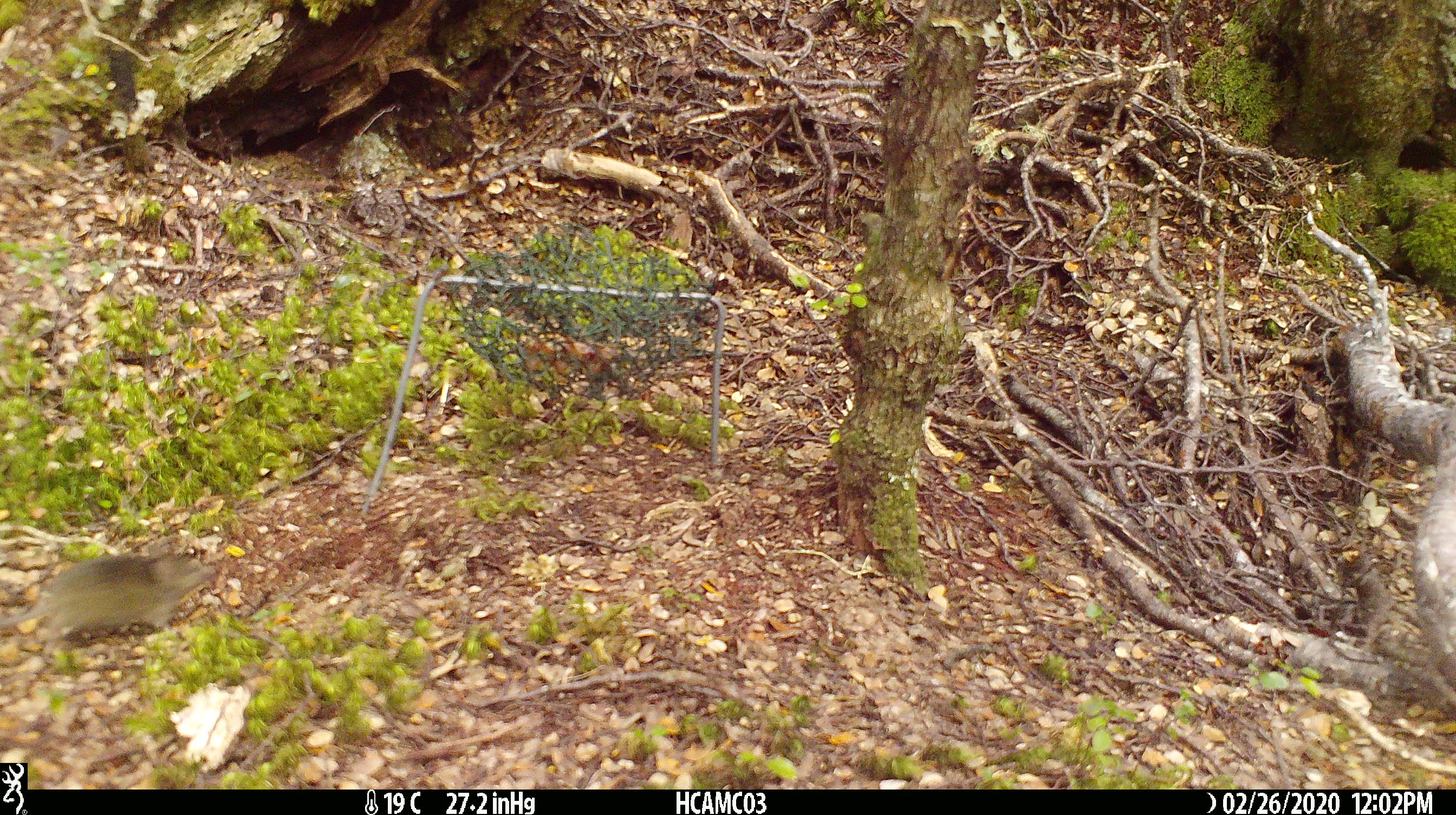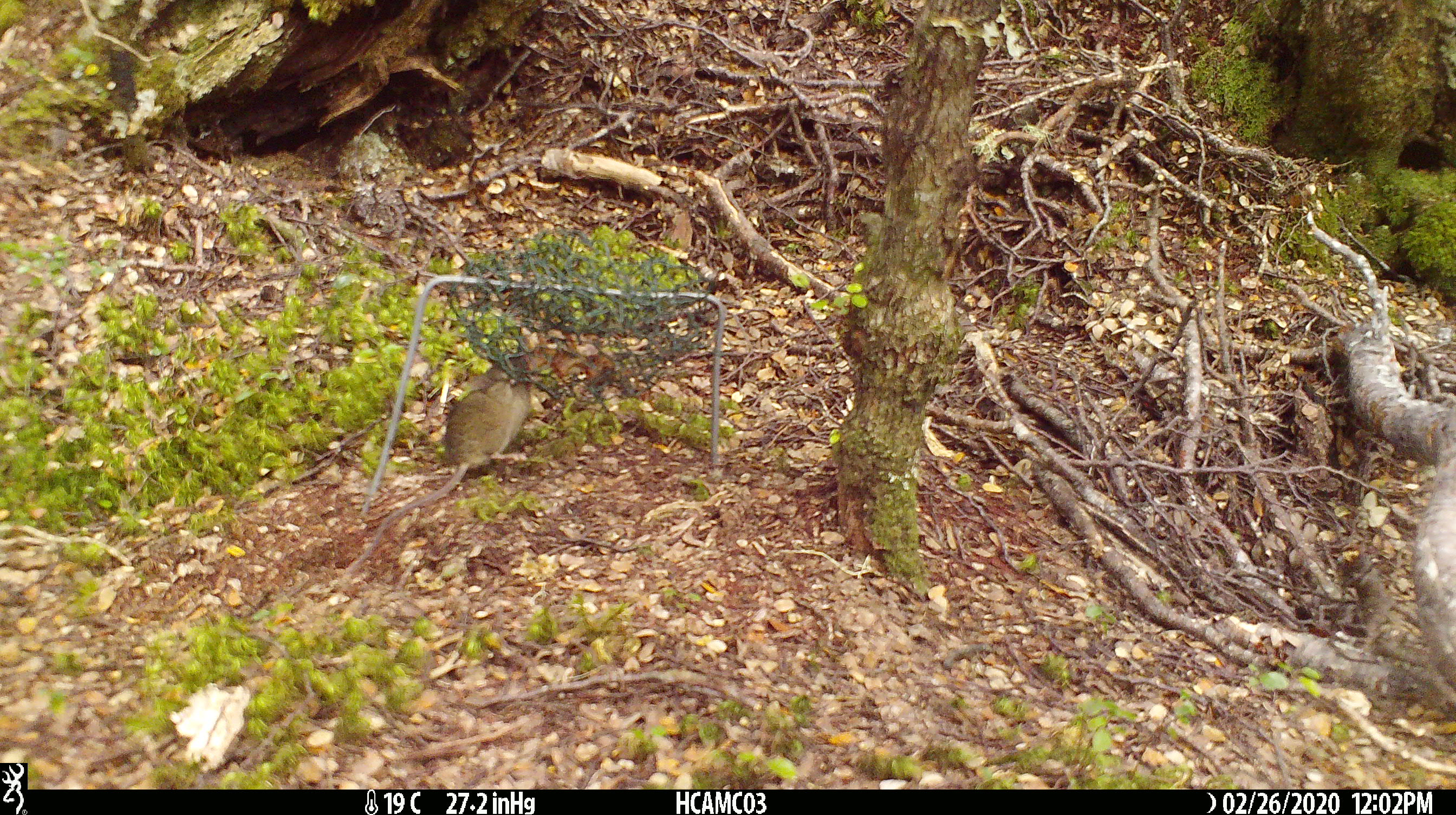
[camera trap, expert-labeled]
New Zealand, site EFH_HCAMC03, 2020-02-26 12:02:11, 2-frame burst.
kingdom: Animalia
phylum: Chordata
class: Mammalia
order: Rodentia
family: Muridae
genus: Mus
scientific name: Mus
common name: mouse